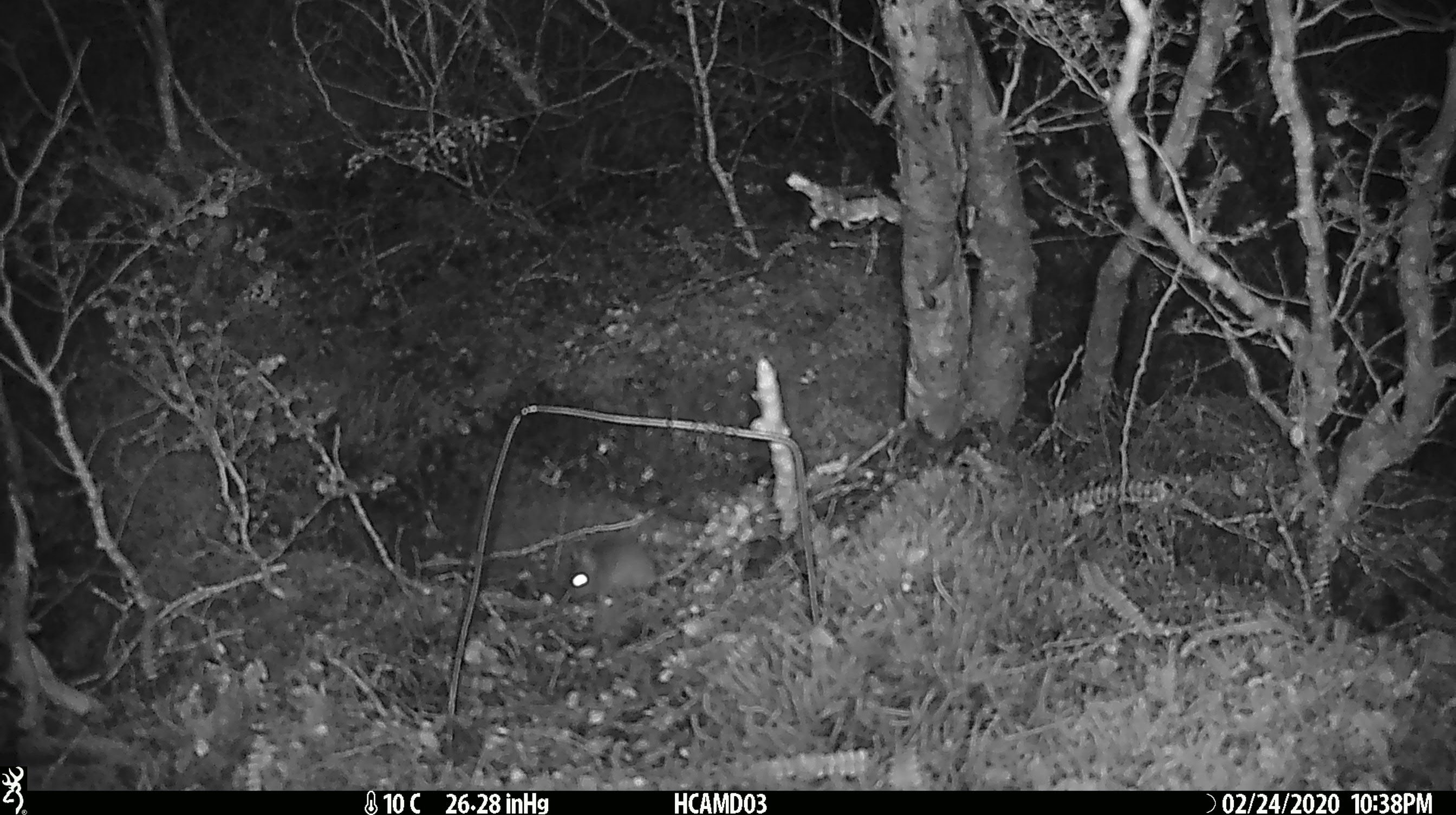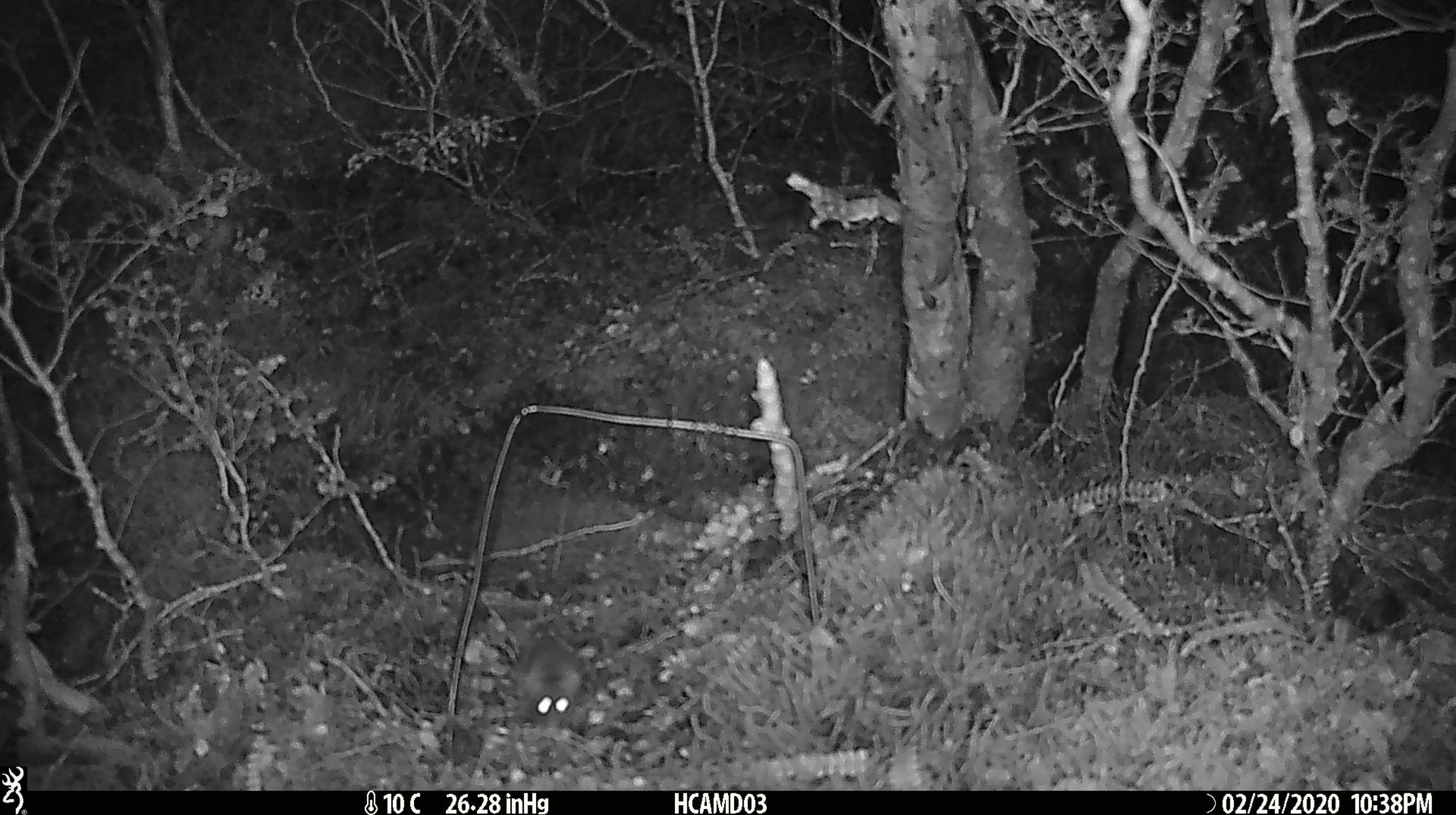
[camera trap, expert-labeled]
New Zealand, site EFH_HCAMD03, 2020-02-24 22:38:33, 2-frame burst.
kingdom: Animalia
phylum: Chordata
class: Mammalia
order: Rodentia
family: Muridae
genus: Mus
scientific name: Mus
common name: mouse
Mouse (Mus).